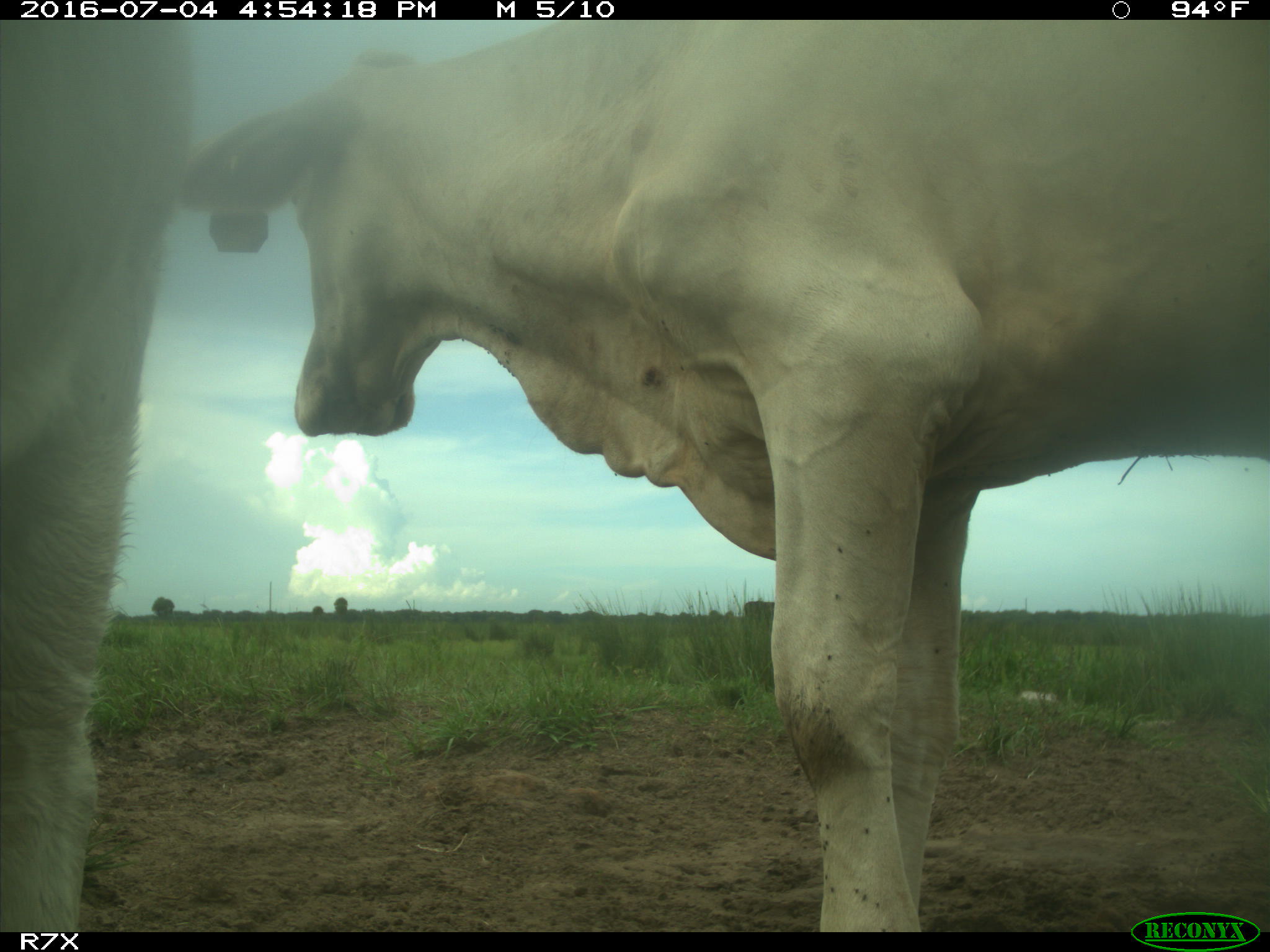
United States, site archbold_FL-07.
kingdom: Animalia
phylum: Chordata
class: Mammalia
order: Artiodactyla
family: Bovidae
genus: Bos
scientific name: Bos taurus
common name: domestic cow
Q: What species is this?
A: Bos taurus (domestic cow).